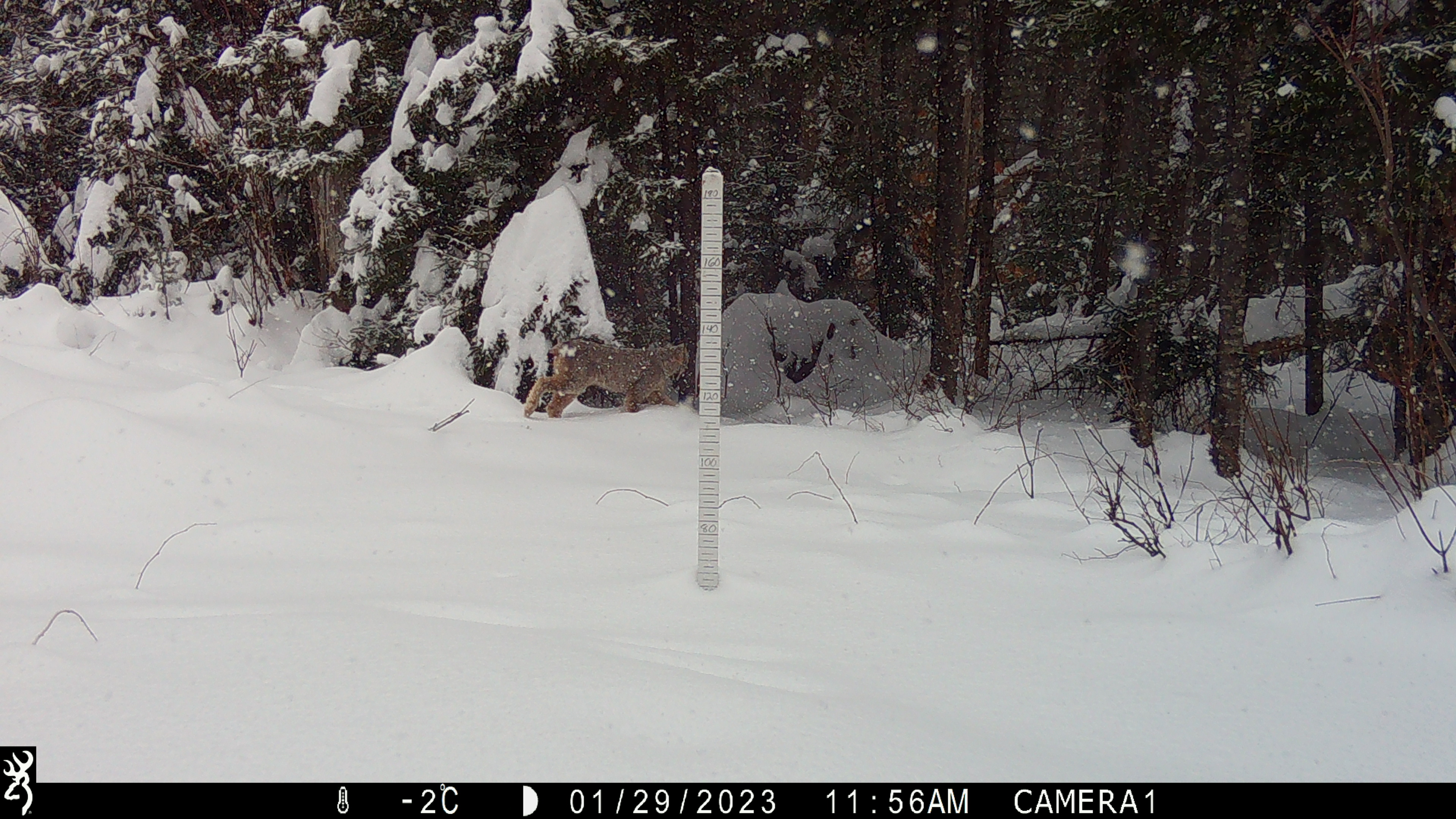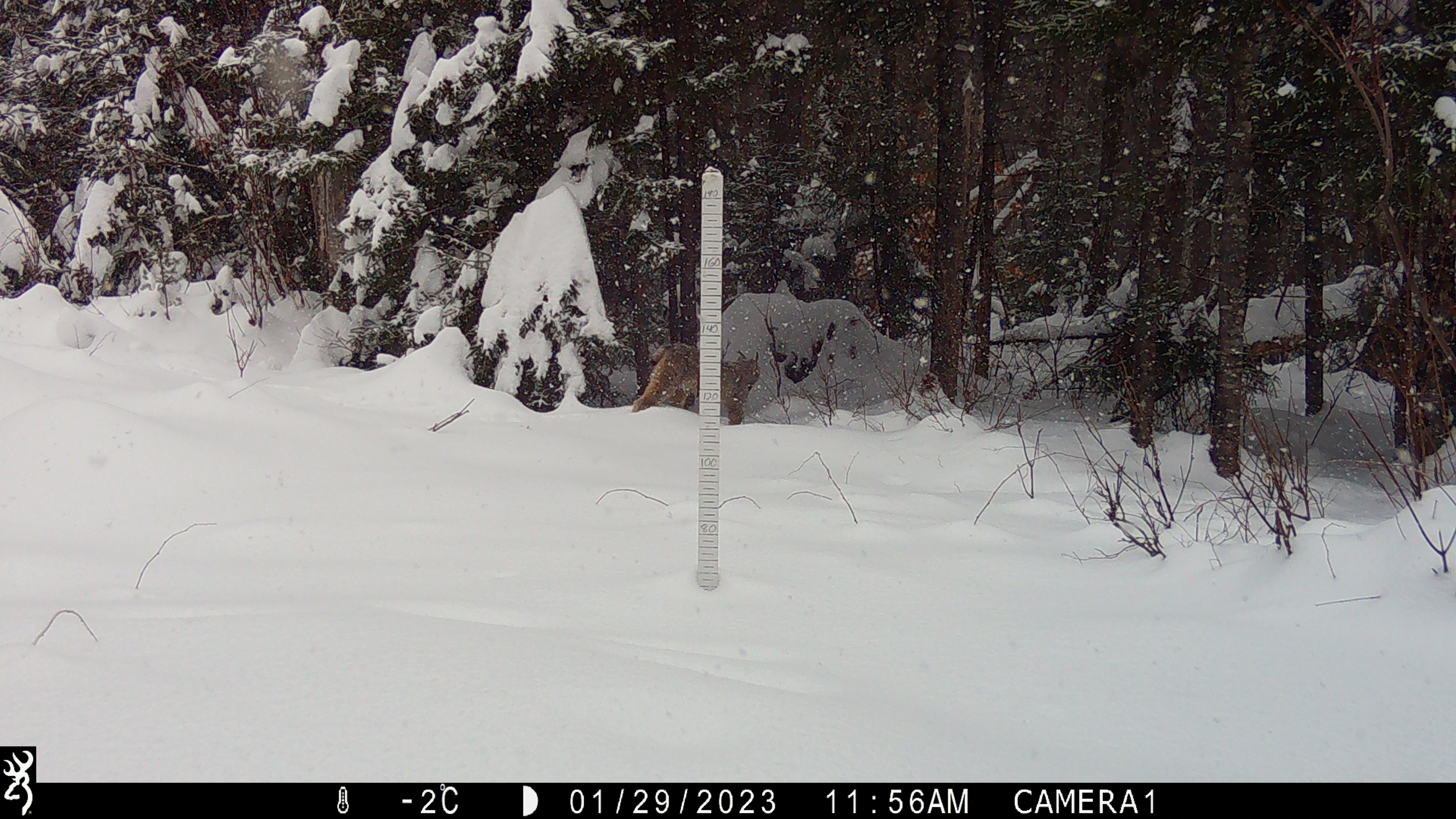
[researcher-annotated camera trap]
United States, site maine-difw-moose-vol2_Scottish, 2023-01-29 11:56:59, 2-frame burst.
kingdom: Animalia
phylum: Chordata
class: Mammalia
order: Carnivora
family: Felidae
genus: Lynx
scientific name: Lynx canadensis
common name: canada lynx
Canada lynx (Lynx canadensis).